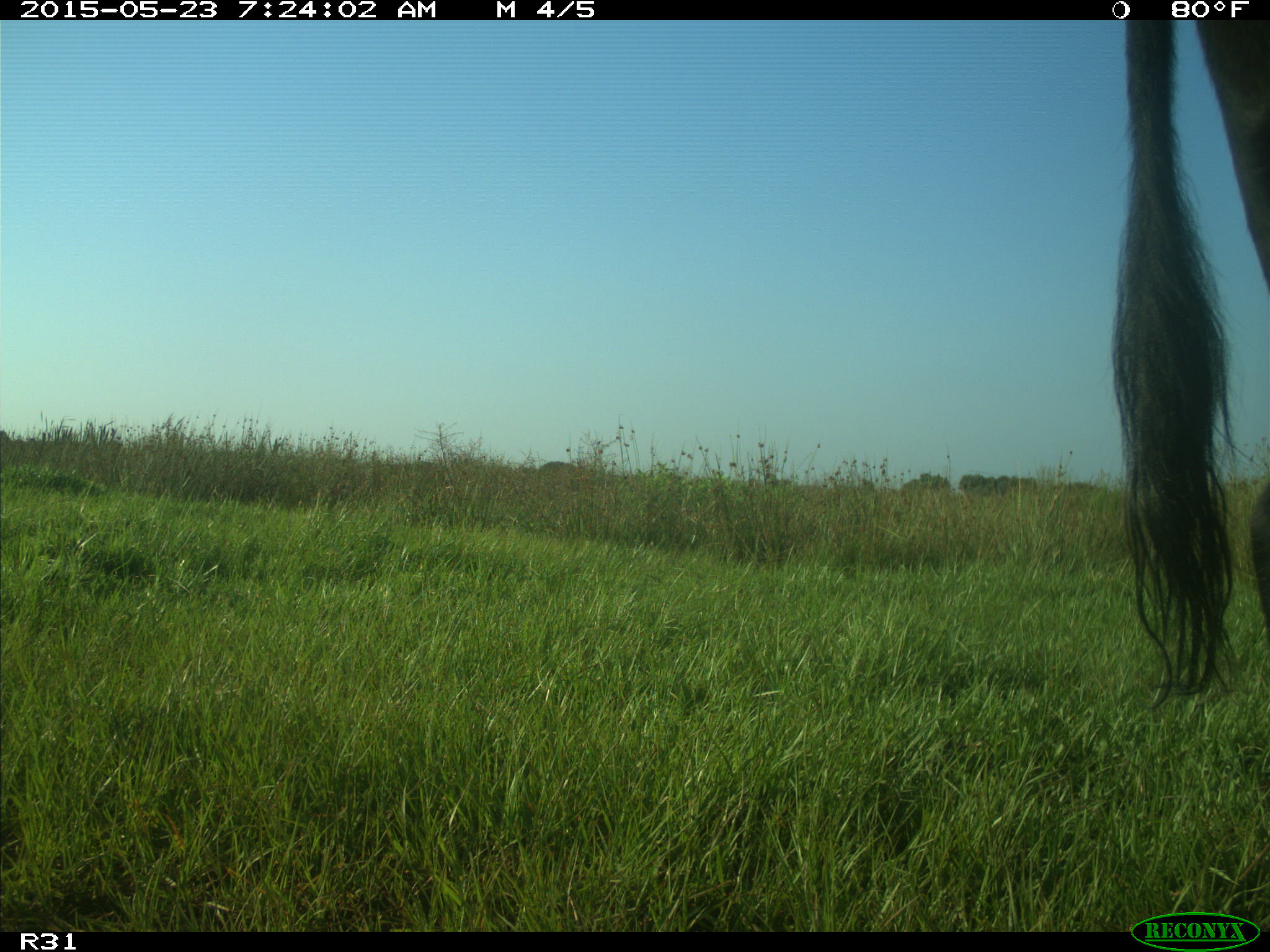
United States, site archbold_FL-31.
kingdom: Animalia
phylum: Chordata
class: Mammalia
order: Artiodactyla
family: Bovidae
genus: Bos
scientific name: Bos taurus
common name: domestic cow